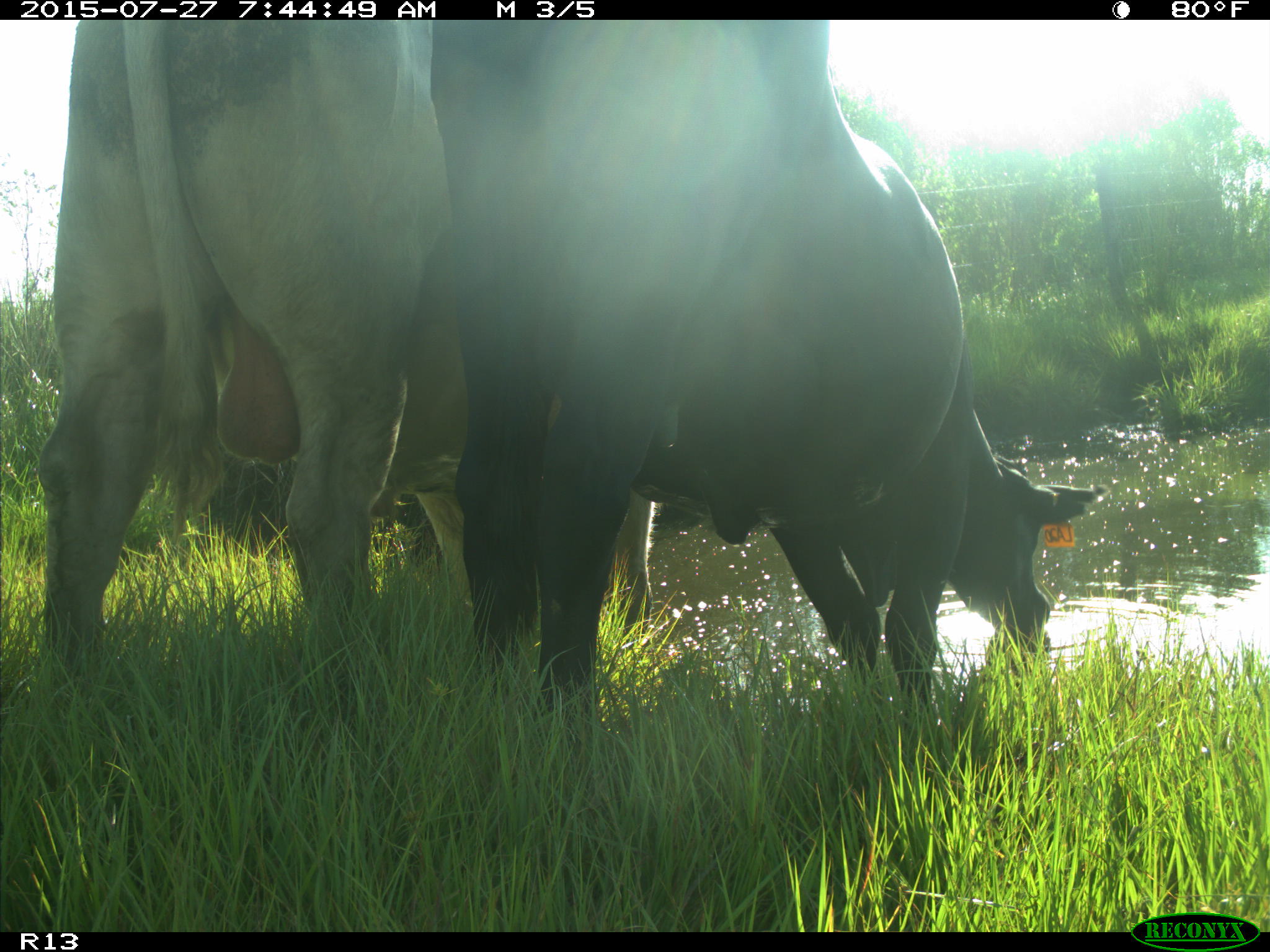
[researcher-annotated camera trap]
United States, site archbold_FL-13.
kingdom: Animalia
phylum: Chordata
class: Mammalia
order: Artiodactyla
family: Bovidae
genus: Bos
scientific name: Bos taurus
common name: domestic cow